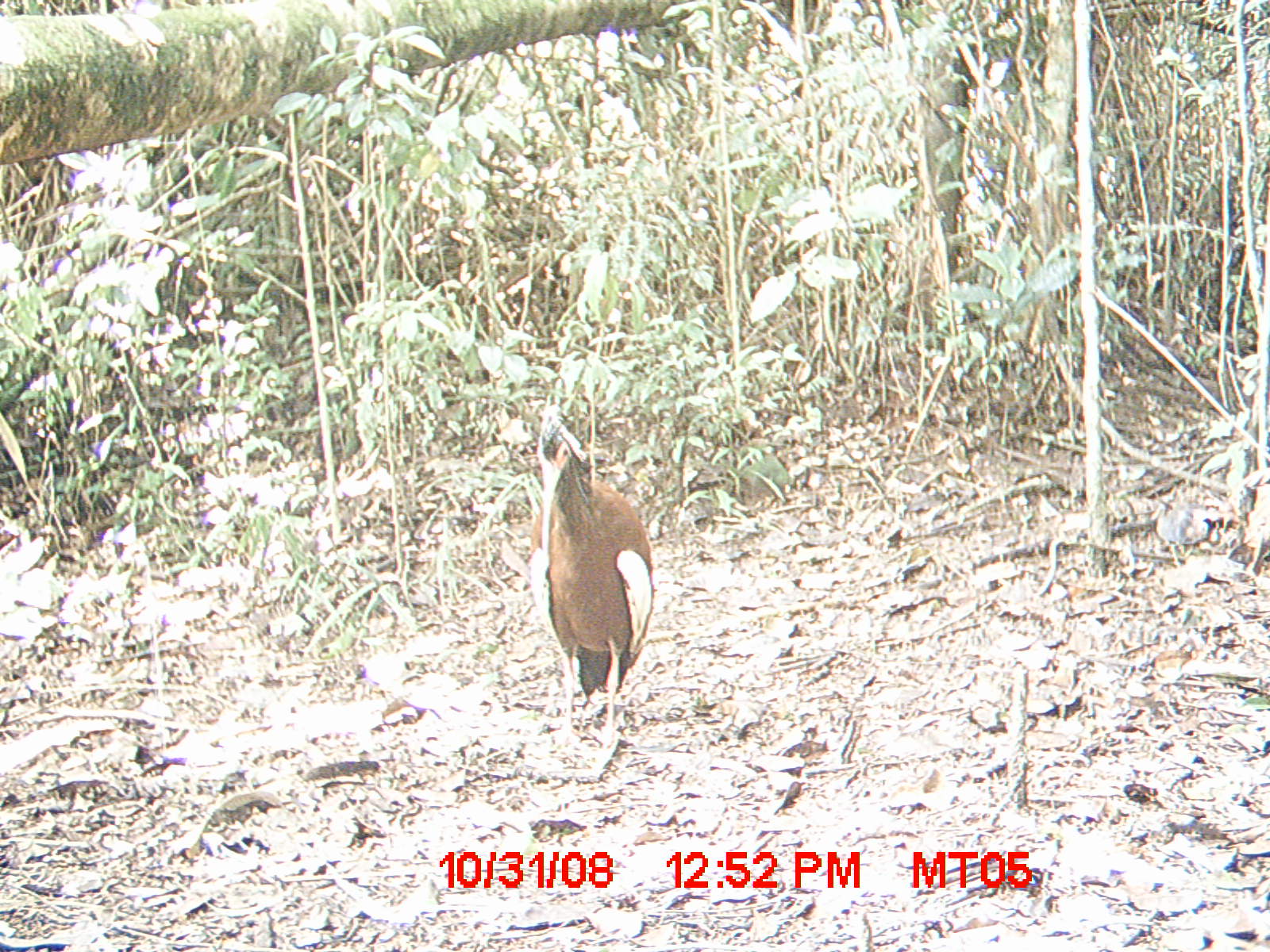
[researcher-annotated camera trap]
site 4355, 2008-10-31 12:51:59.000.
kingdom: Animalia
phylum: Chordata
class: Aves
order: Cuculiformes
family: Cuculidae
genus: Coua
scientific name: Coua serriana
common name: red-breasted coua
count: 2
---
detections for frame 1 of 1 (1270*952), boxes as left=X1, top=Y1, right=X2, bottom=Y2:
coua serriana: left=526, top=405, right=656, bottom=749